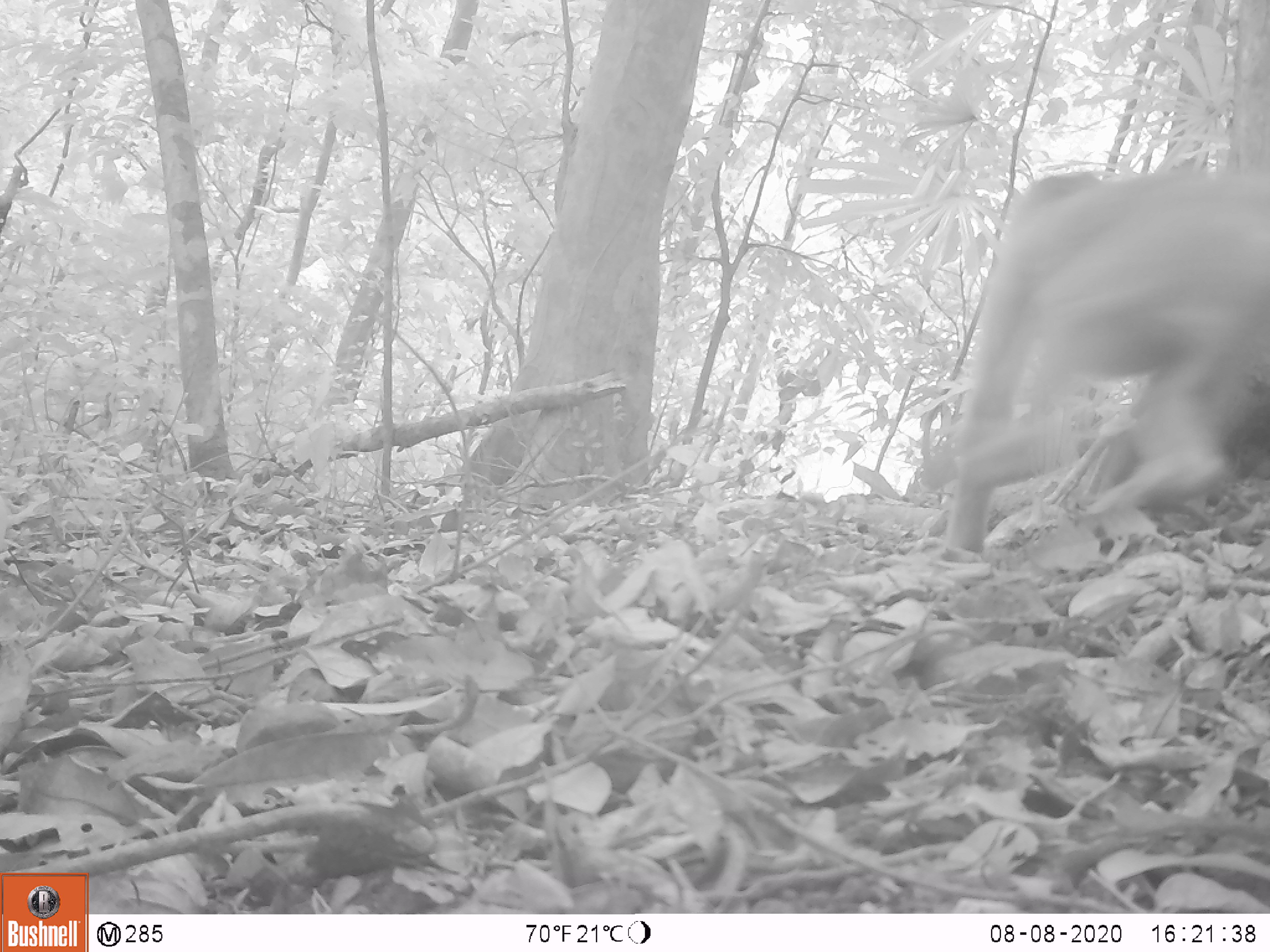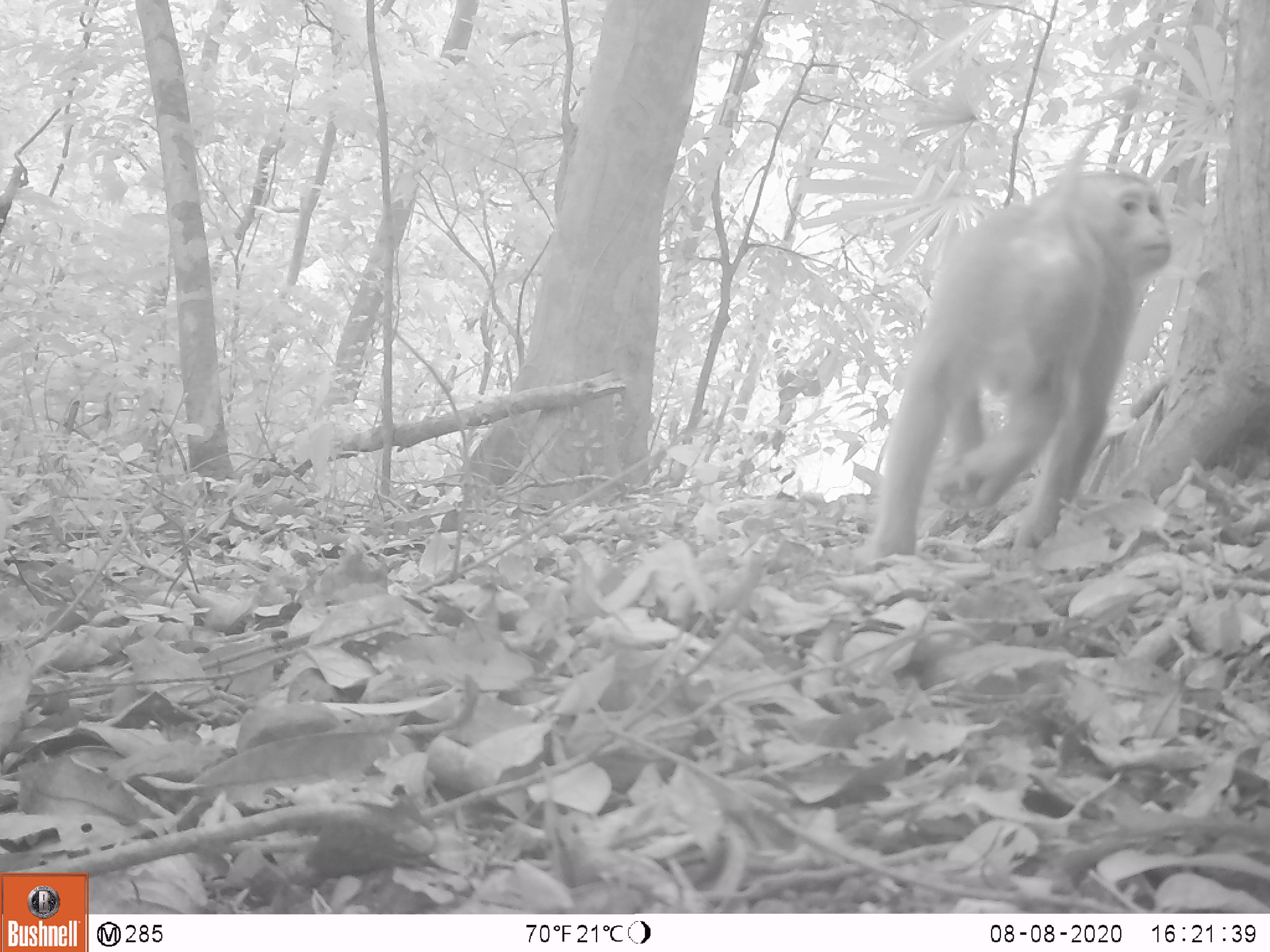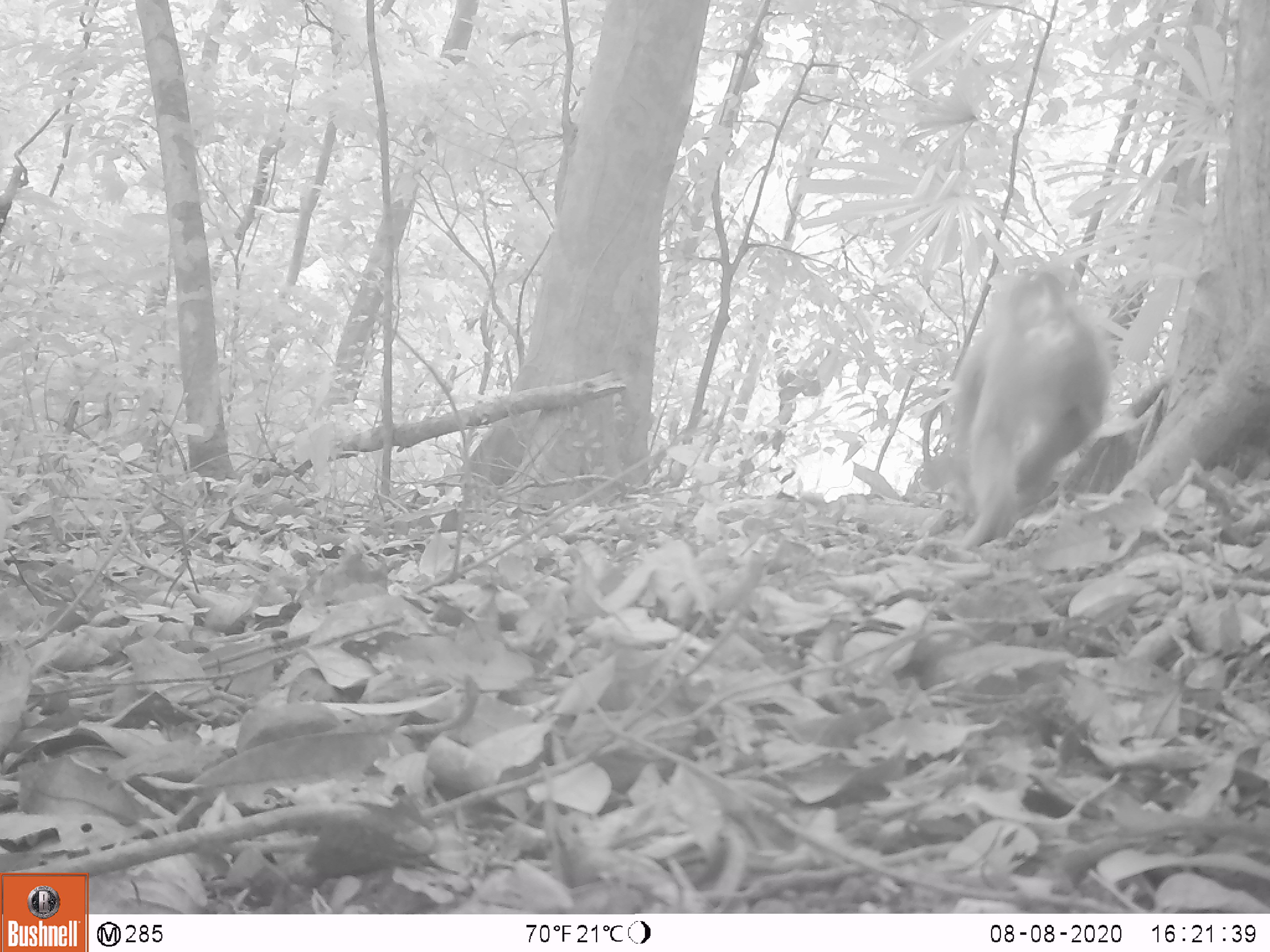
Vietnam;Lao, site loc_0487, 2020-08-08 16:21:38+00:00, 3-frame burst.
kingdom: Animalia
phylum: Chordata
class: Mammalia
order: Primates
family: Cercopithecidae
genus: Macaca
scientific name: Macaca nemestrina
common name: pig-tailed macaque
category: pig tailed macaque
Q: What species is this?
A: Pig tailed macaque (pig-tailed macaque) (Macaca nemestrina).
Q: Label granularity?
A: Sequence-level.